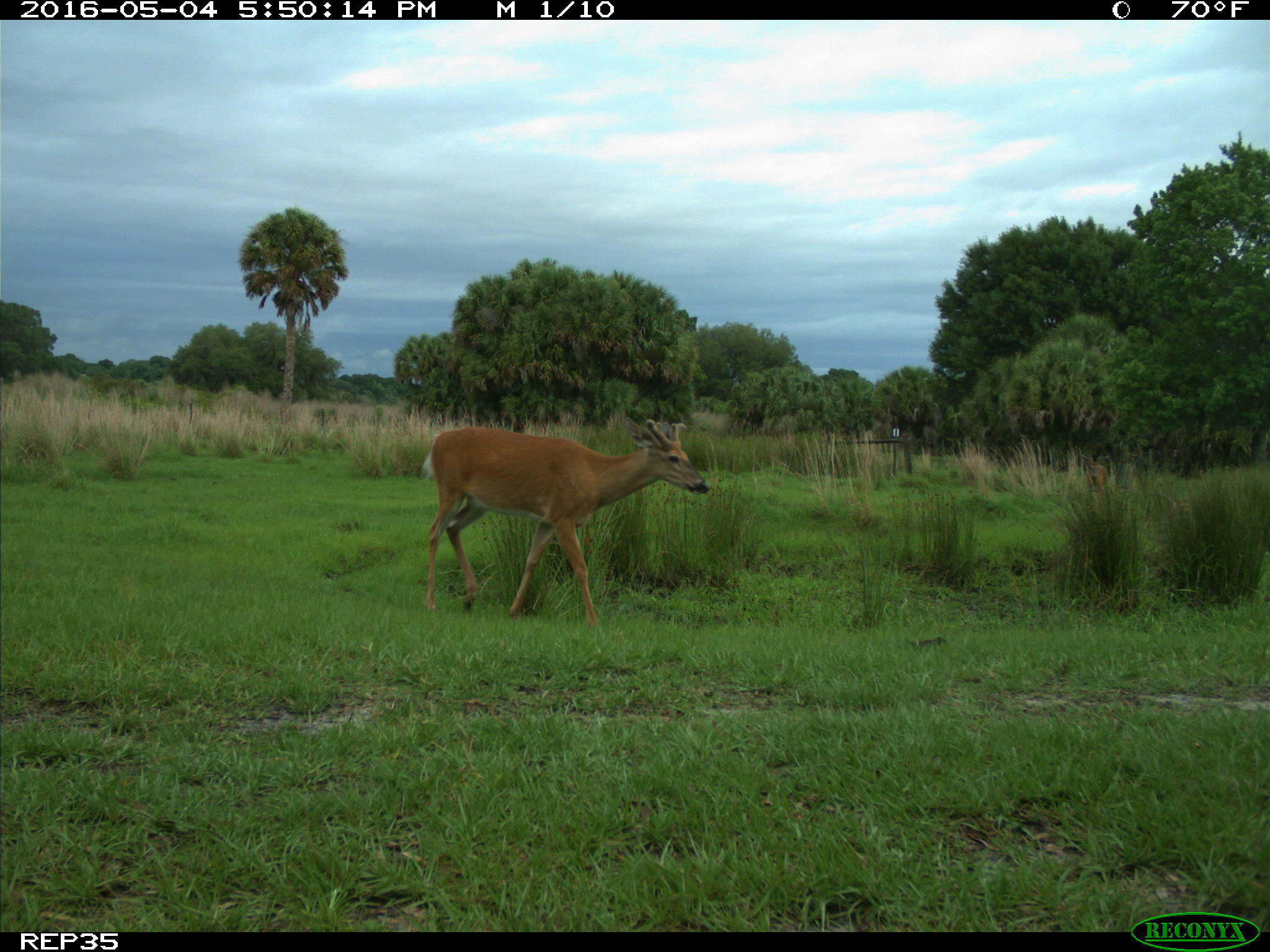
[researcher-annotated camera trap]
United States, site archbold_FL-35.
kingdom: Animalia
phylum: Chordata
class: Mammalia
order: Artiodactyla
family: Cervidae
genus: Odocoileus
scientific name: Odocoileus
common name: deer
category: unidentified deer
Unidentified deer (deer) (Odocoileus).